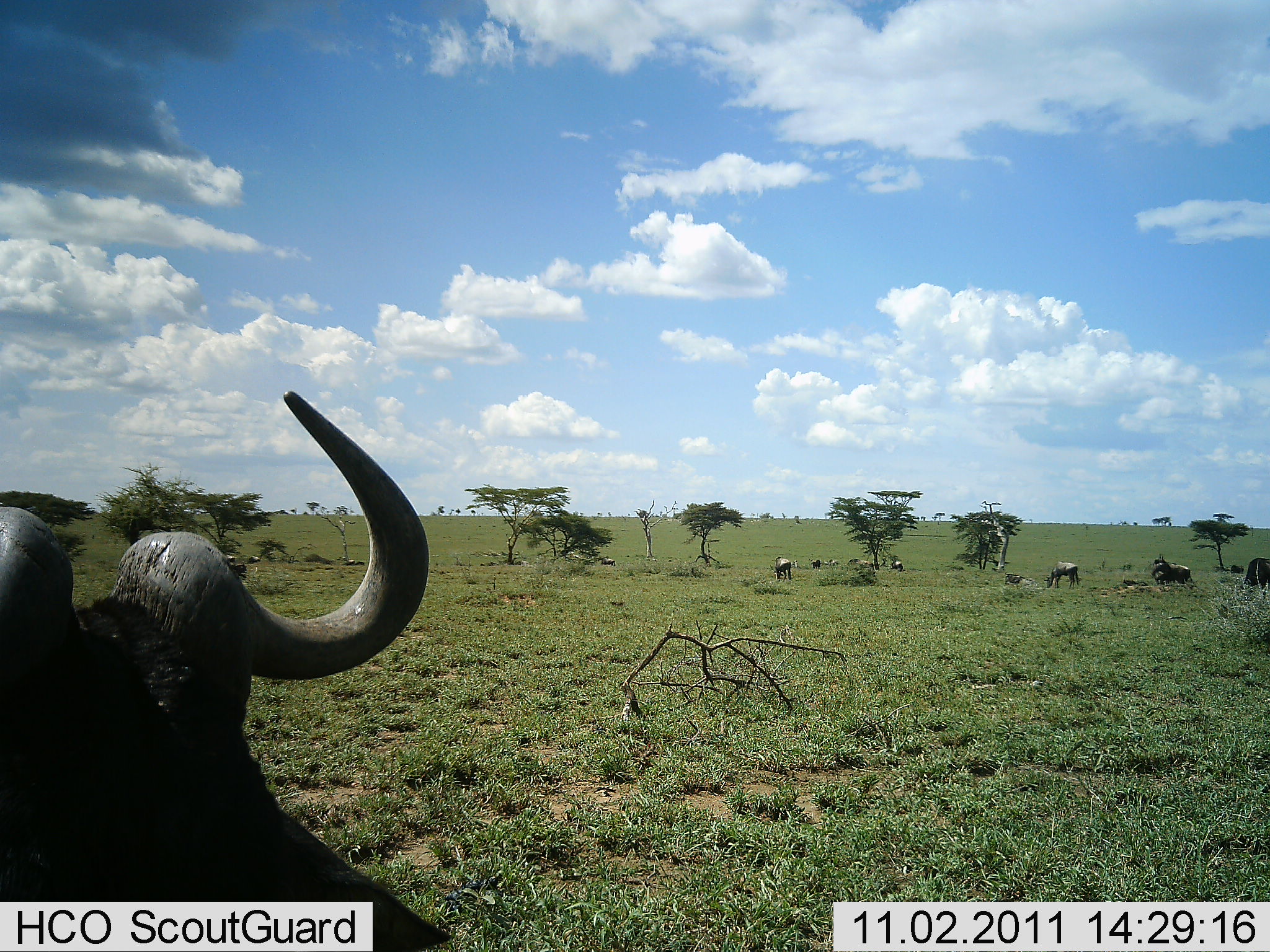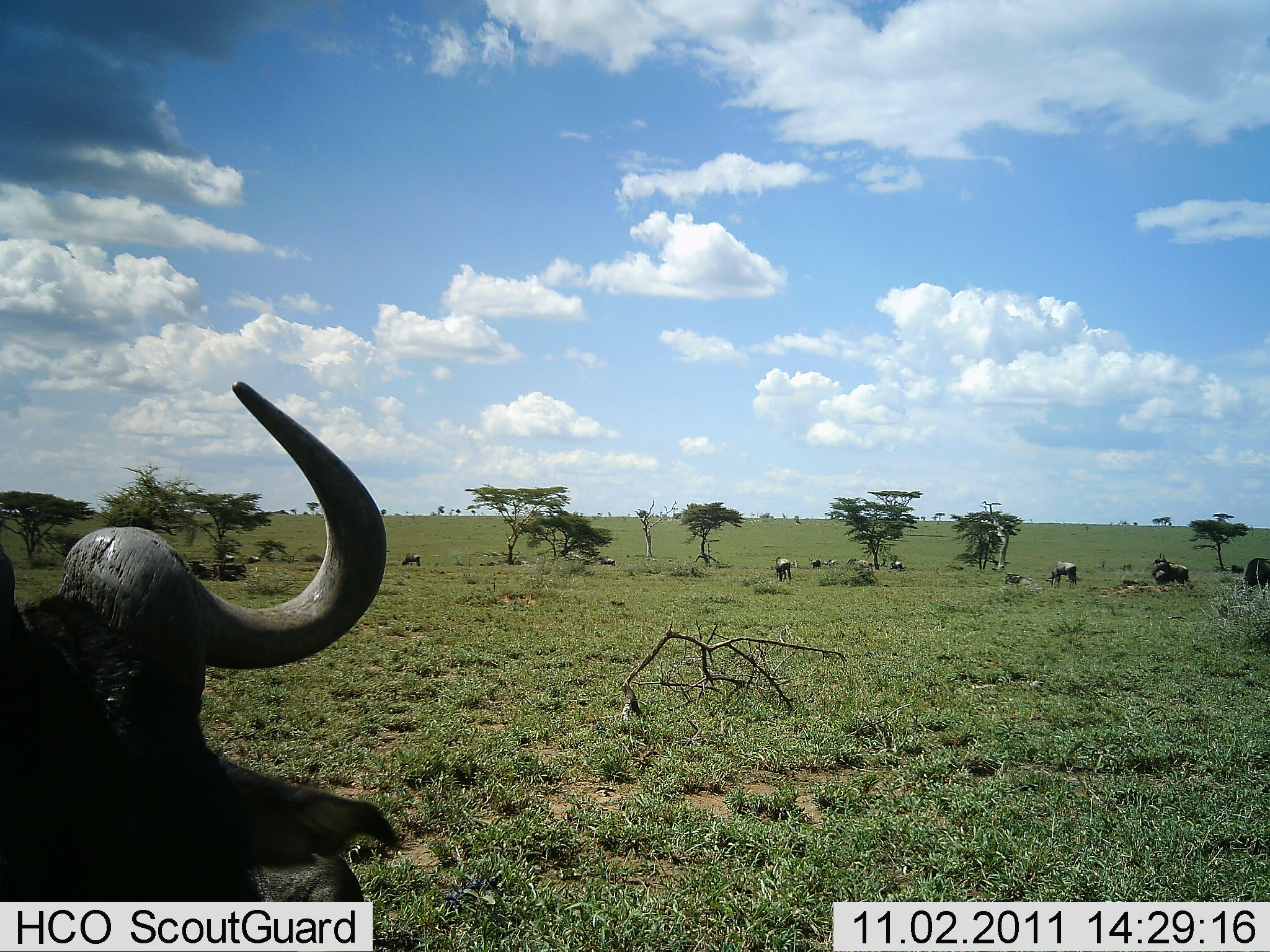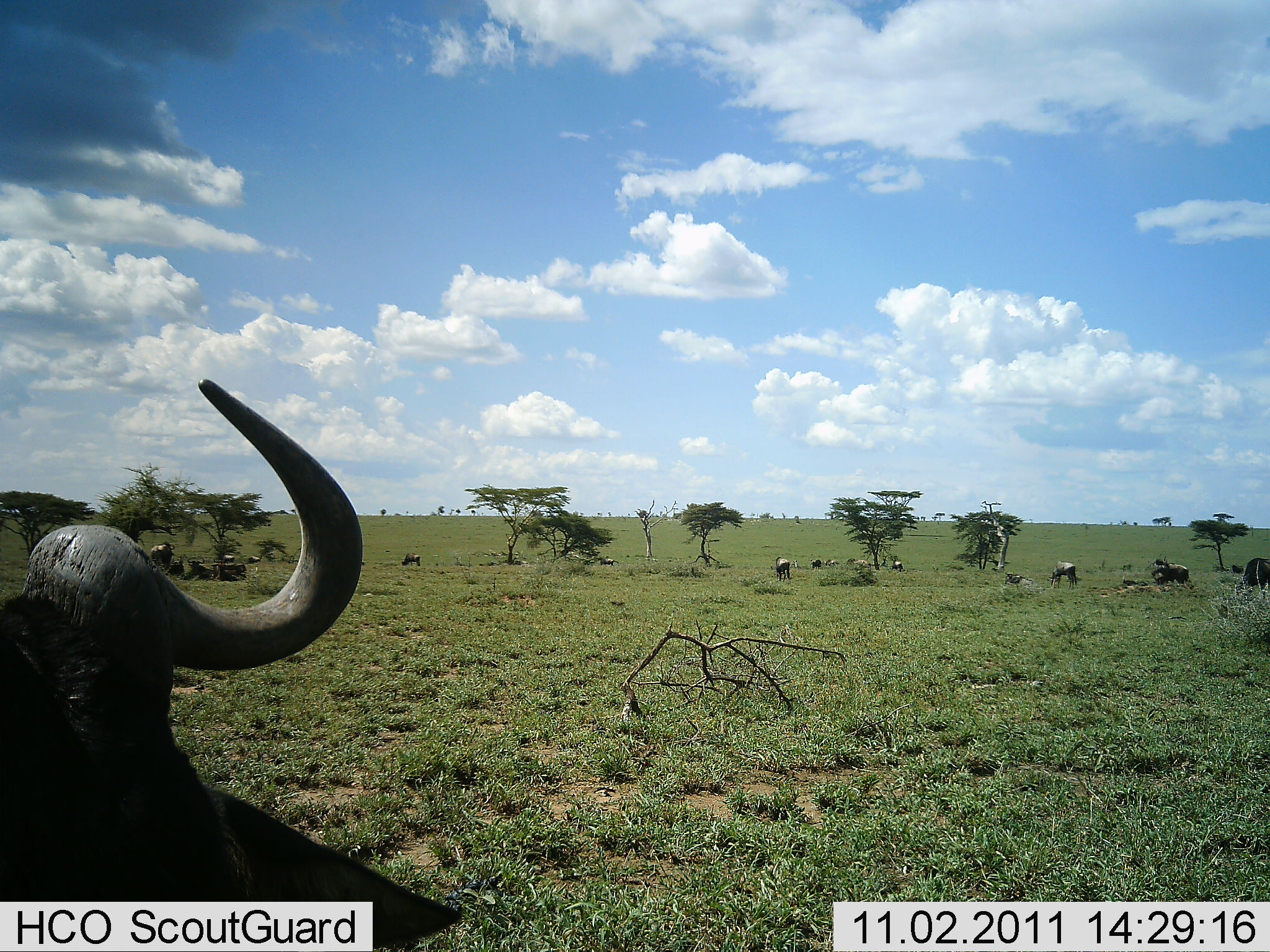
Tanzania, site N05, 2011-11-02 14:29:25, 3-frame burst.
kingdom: Animalia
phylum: Chordata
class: Mammalia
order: Artiodactyla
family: Bovidae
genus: Syncerus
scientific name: Syncerus caffer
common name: cape buffalo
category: buffalo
Buffalo (cape buffalo) (Syncerus caffer), count 7. Behavior (volunteer vote fractions): standing 50%, resting 10%, moving 40%, interacting 0%. Young present (vote fraction): 10%. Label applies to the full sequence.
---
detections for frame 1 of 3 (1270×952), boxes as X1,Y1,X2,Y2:
animal: 1,388,445,952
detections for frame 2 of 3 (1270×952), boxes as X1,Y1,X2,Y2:
animal: 0,376,400,952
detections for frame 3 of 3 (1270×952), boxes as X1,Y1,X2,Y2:
animal: 0,376,467,952